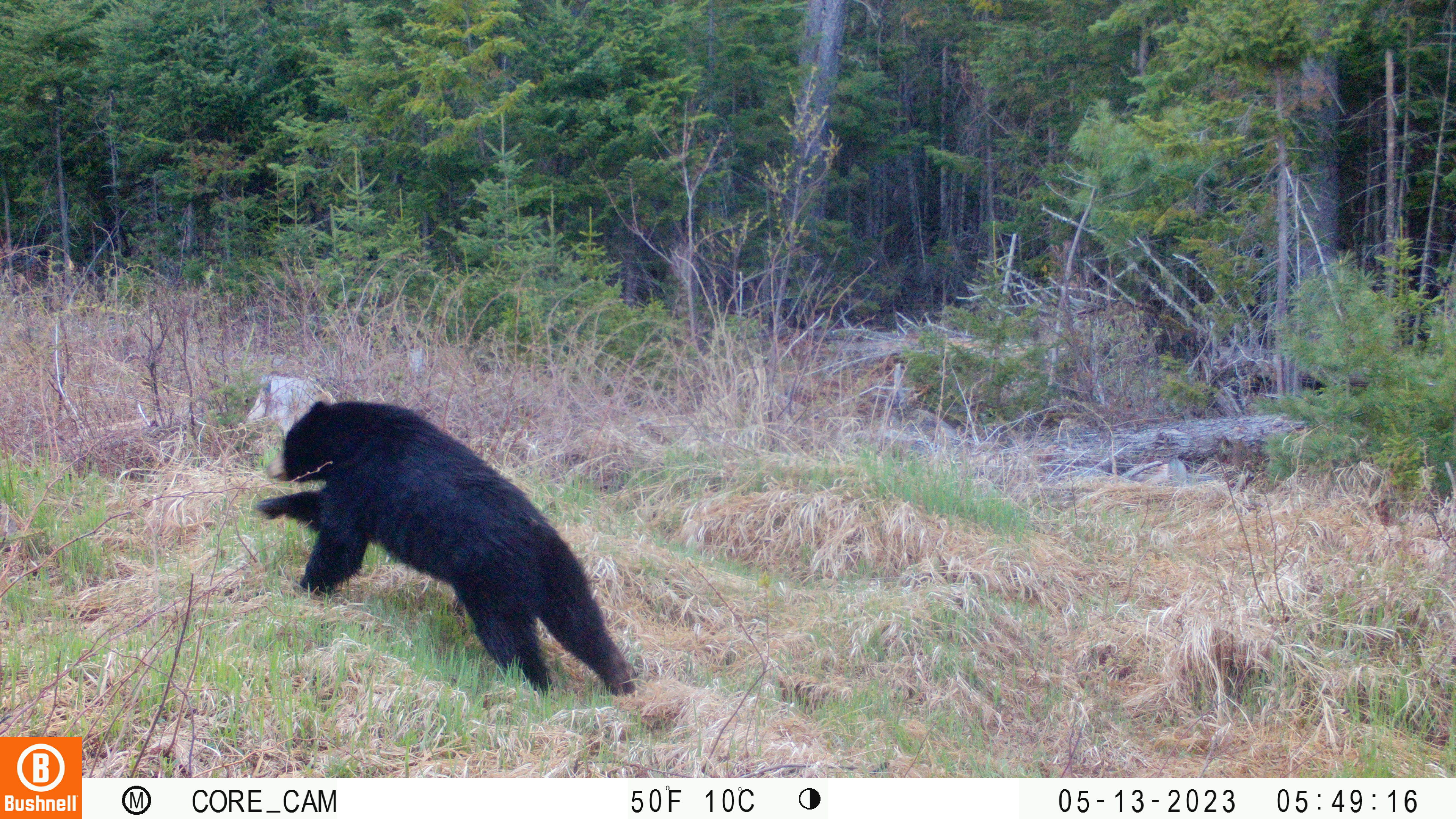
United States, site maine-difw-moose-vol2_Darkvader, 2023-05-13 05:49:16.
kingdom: Animalia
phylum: Chordata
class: Mammalia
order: Carnivora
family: Ursidae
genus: Ursus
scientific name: Ursus americanus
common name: black bear